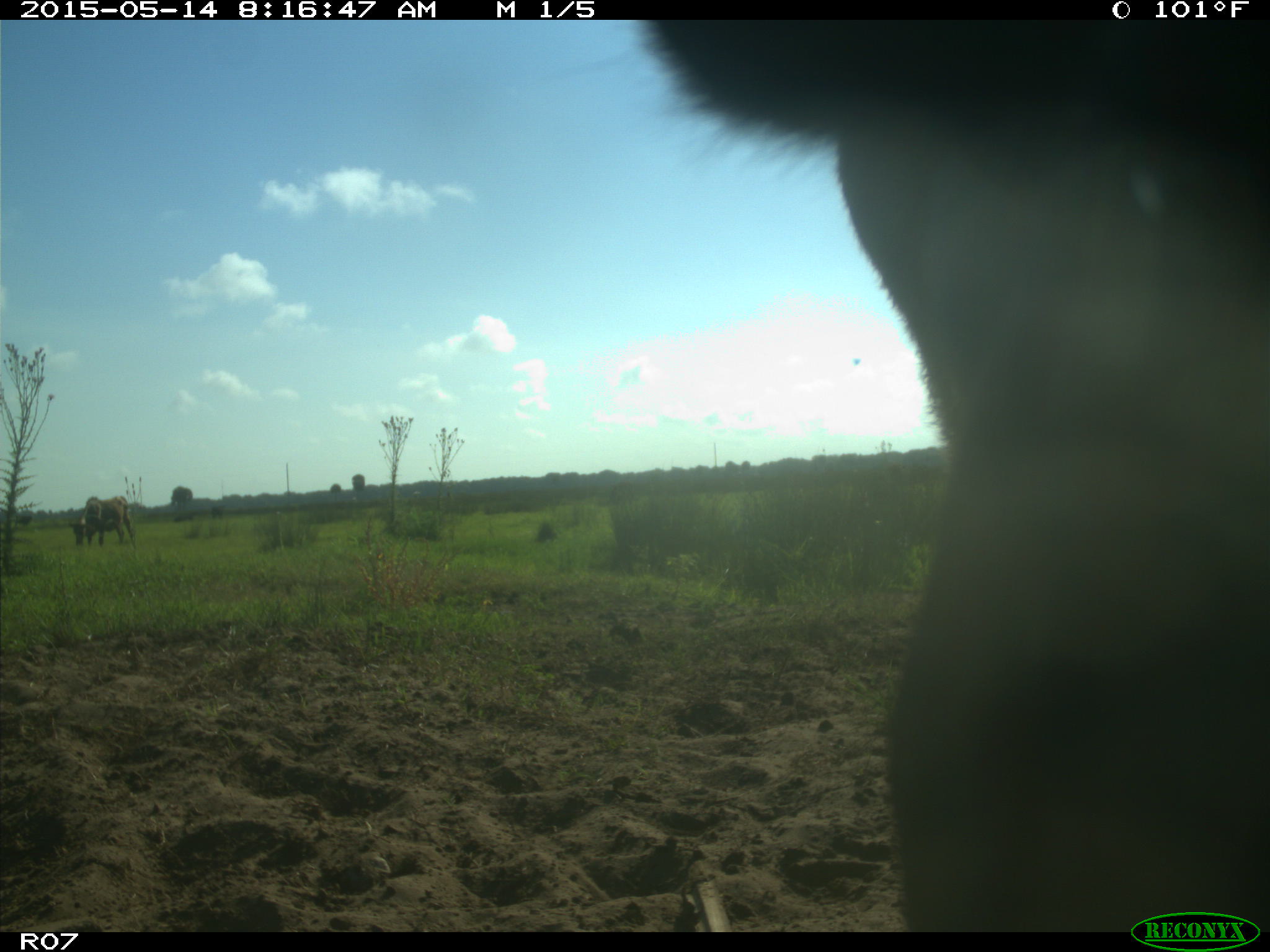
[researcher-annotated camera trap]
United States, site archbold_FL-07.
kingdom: Animalia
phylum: Chordata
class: Mammalia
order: Artiodactyla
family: Bovidae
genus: Bos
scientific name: Bos taurus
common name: domestic cow